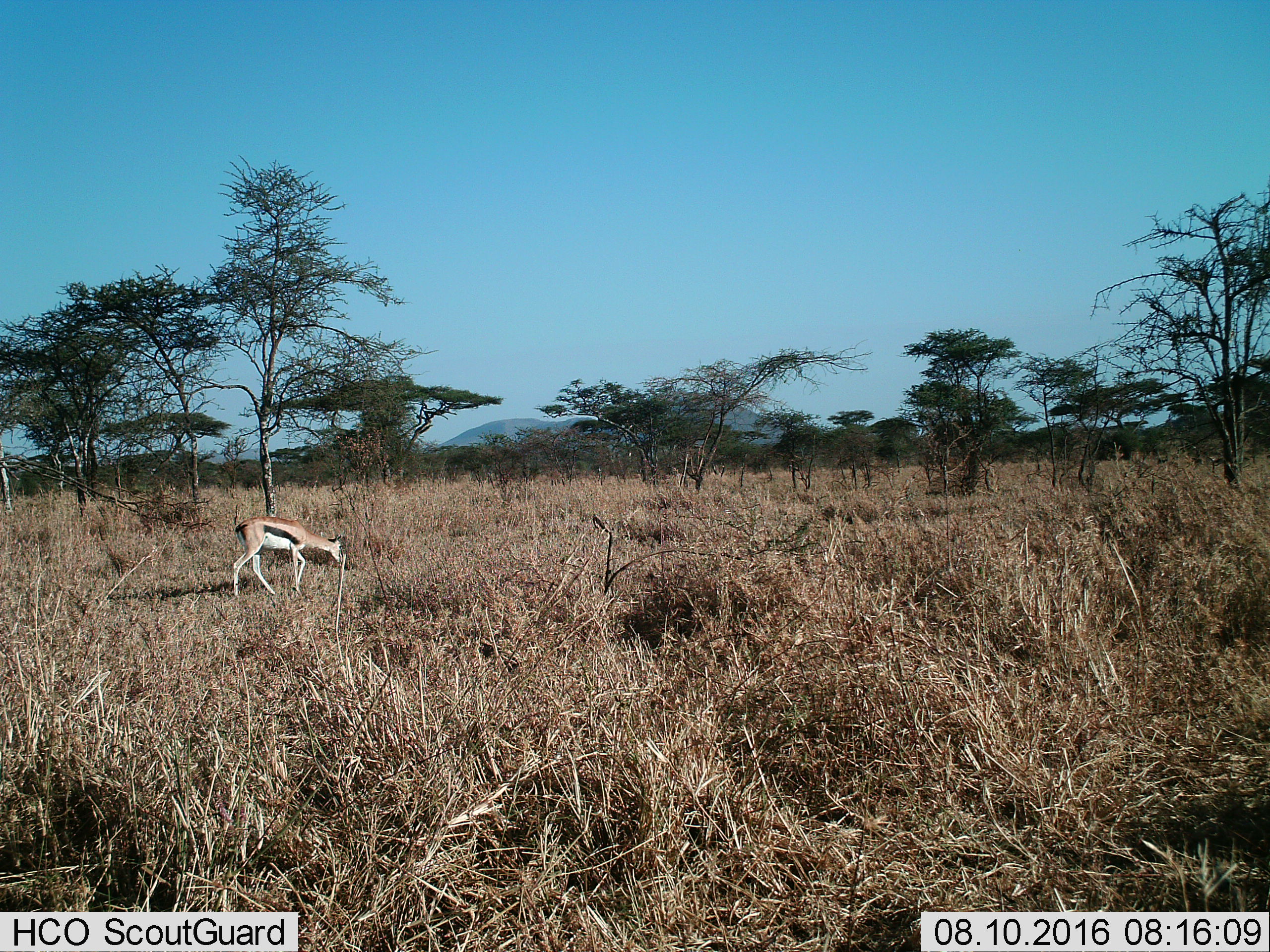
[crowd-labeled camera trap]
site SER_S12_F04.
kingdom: Animalia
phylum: Chordata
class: Mammalia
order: Artiodactyla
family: Bovidae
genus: Eudorcas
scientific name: Eudorcas thomsonii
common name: thomson's gazelle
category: gazellethomsons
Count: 1.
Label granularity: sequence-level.